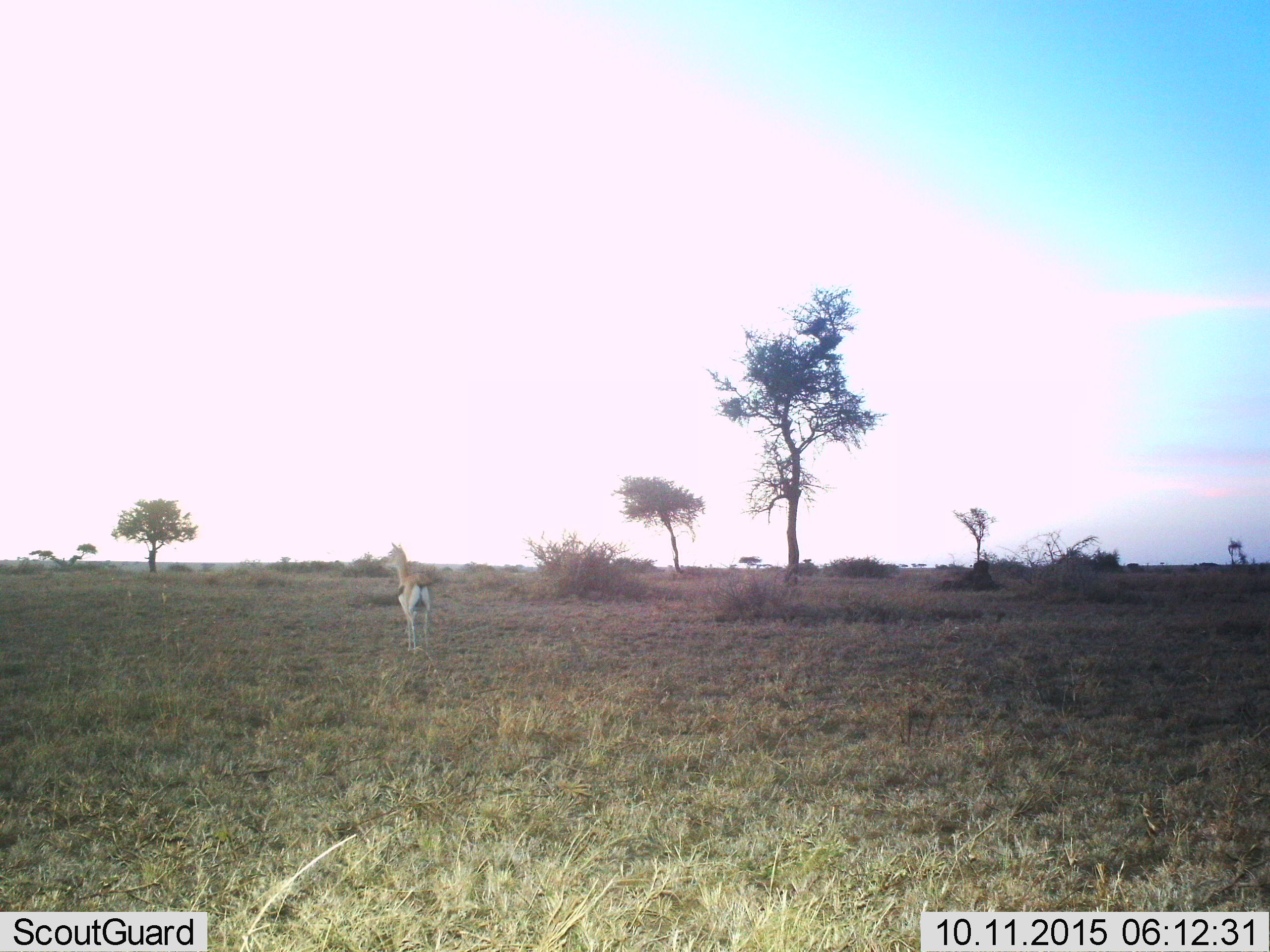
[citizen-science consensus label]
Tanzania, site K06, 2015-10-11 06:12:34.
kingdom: Animalia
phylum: Chordata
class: Mammalia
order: Artiodactyla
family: Bovidae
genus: Eudorcas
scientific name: Eudorcas thomsonii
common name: thomson's gazelle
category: gazellethomsons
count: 1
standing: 89%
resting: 0%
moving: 11%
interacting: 0%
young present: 0%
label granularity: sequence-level